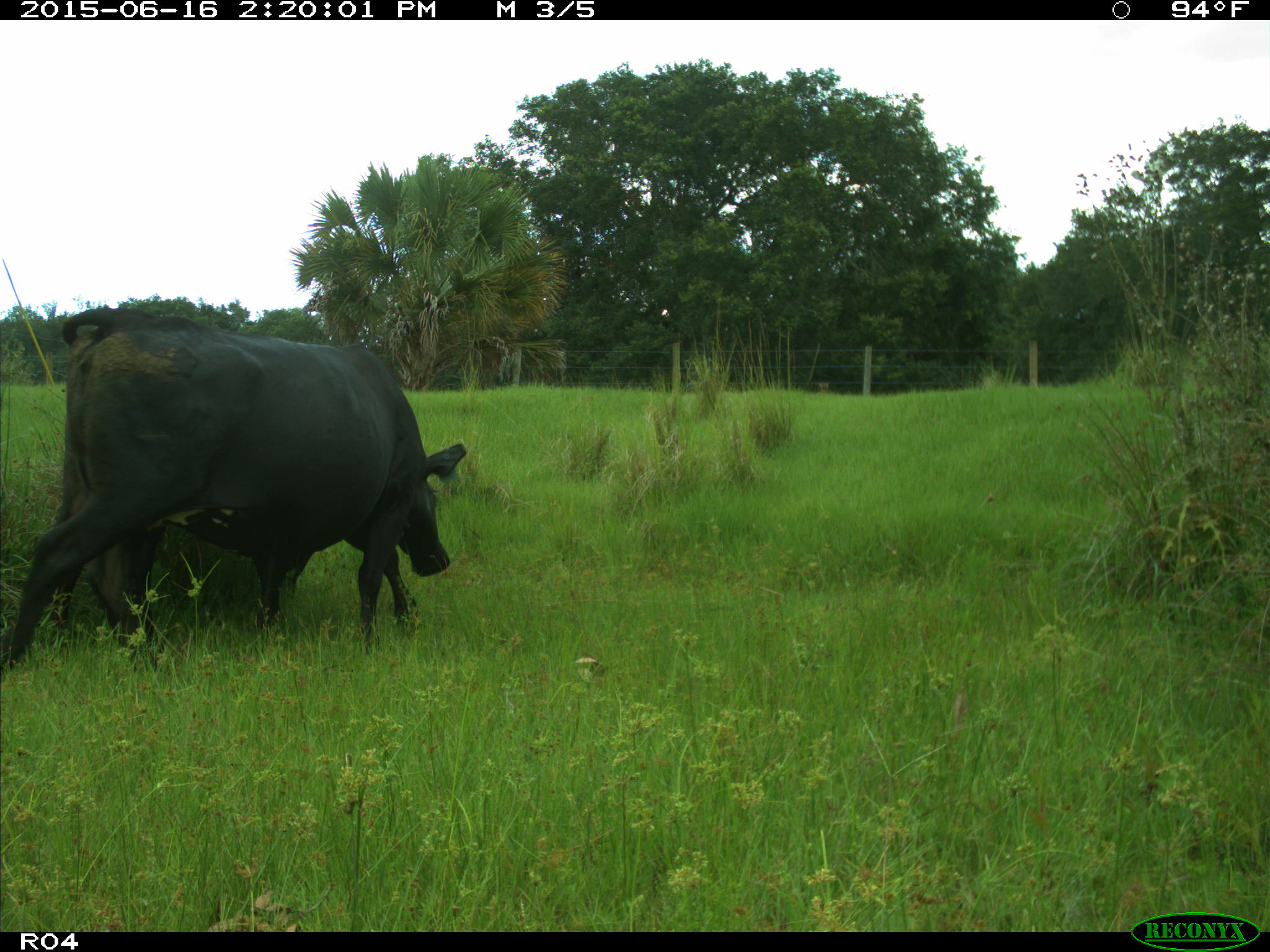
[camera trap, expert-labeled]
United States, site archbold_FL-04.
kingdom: Animalia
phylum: Chordata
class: Mammalia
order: Artiodactyla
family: Bovidae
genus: Bos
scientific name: Bos taurus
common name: domestic cow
Bos taurus (domestic cow).